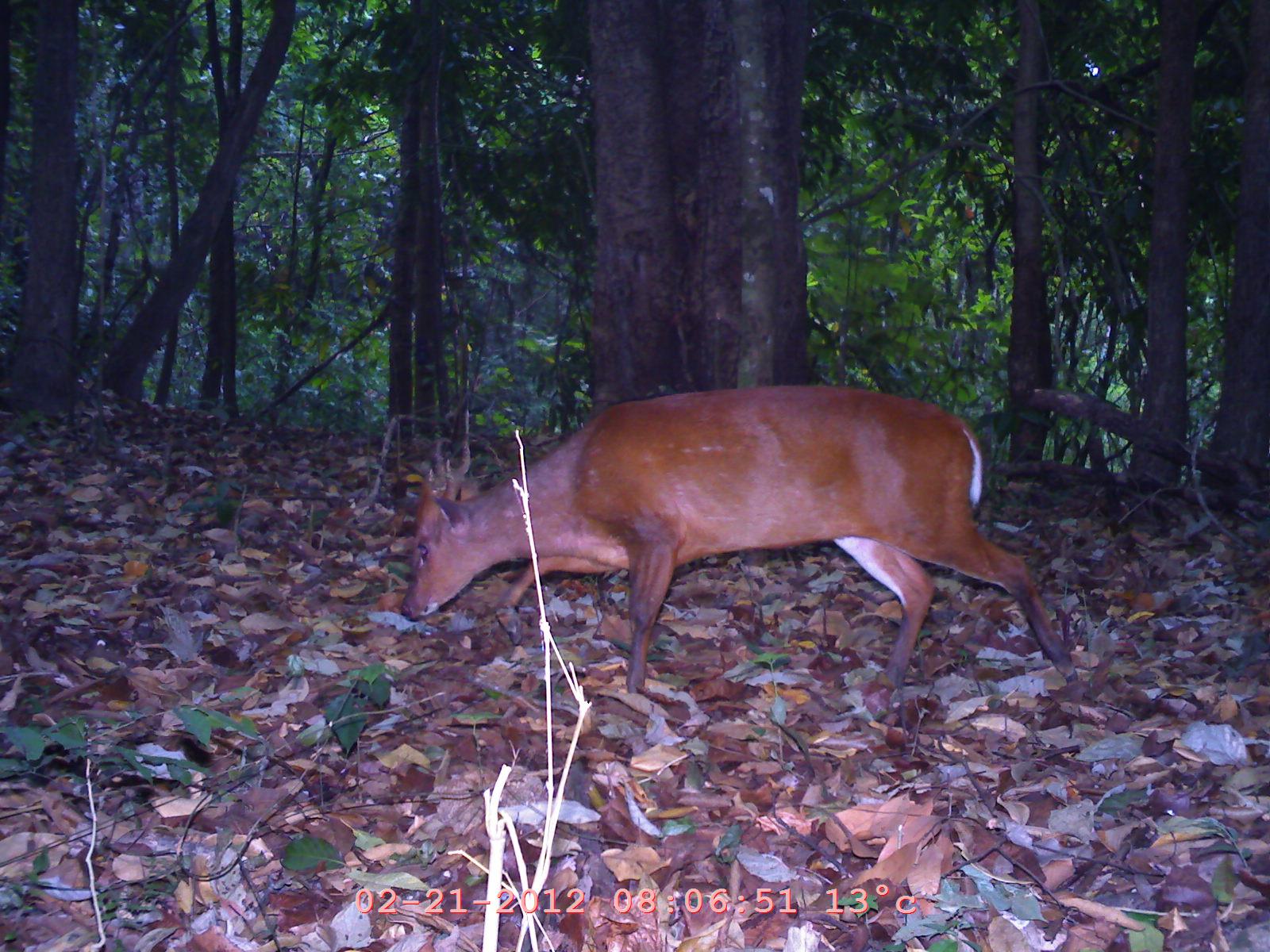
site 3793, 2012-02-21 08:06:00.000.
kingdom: Animalia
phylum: Chordata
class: Mammalia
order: Artiodactyla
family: Cervidae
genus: Muntiacus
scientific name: Muntiacus muntjak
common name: southern red muntjac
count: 1